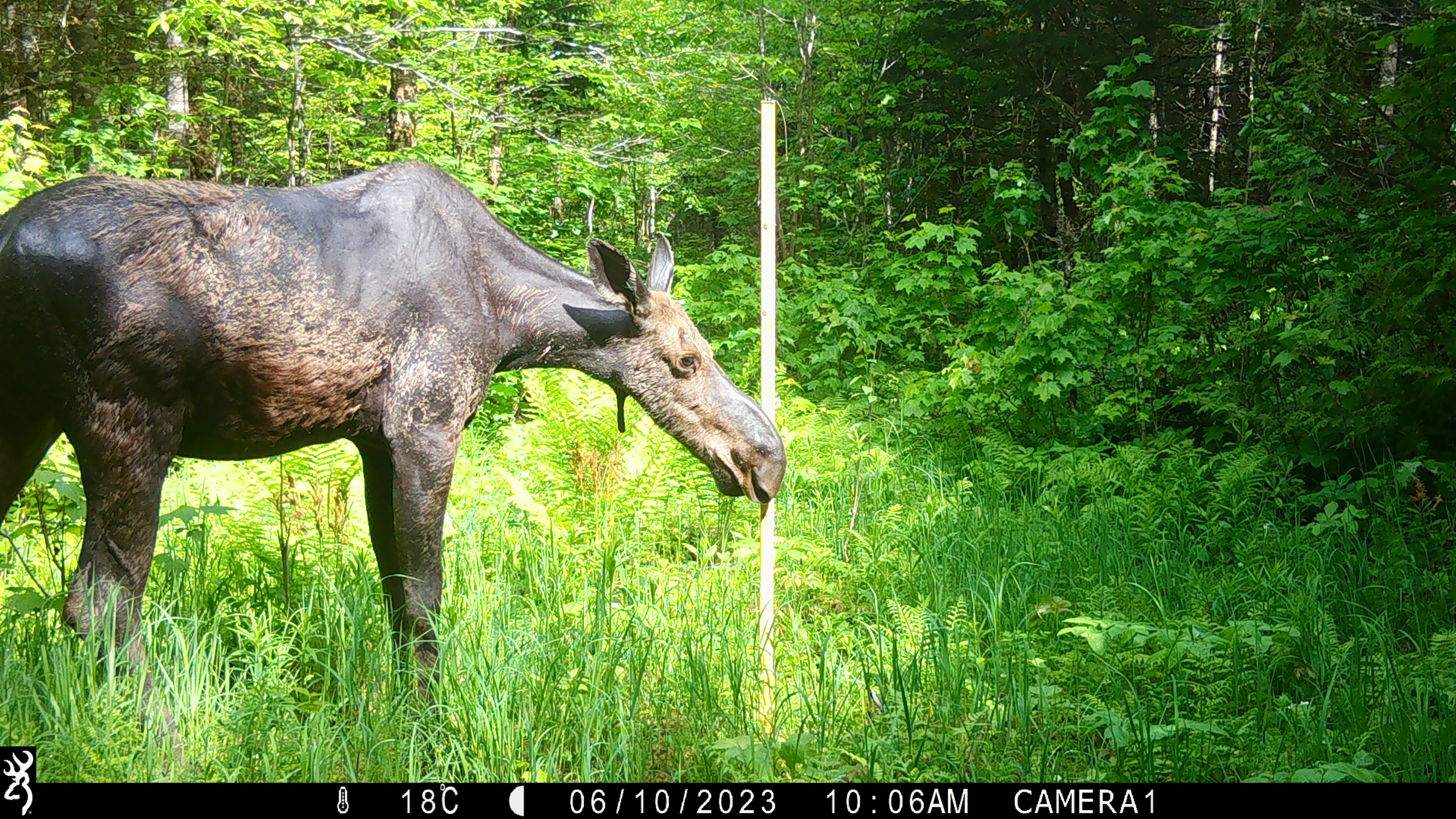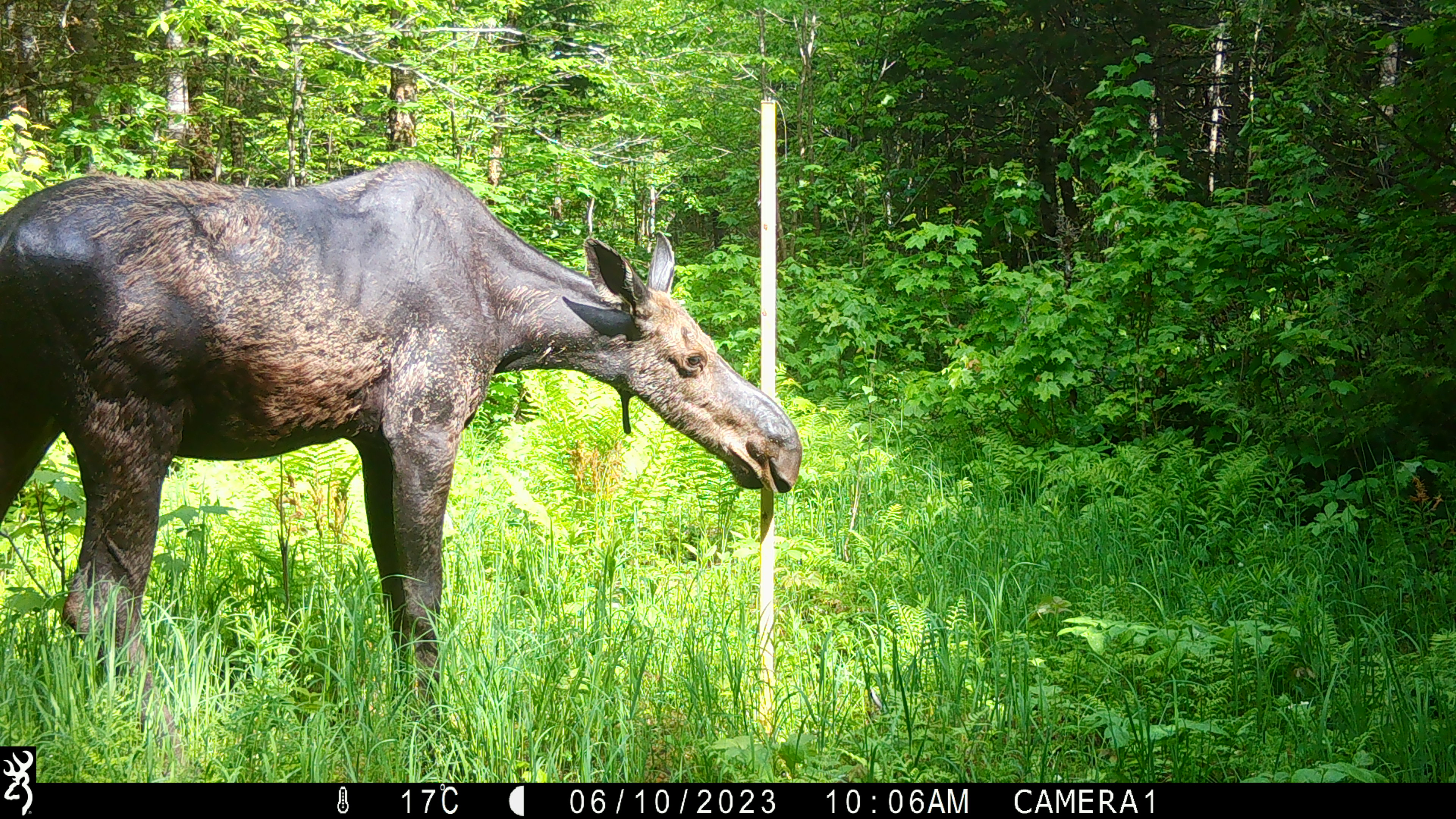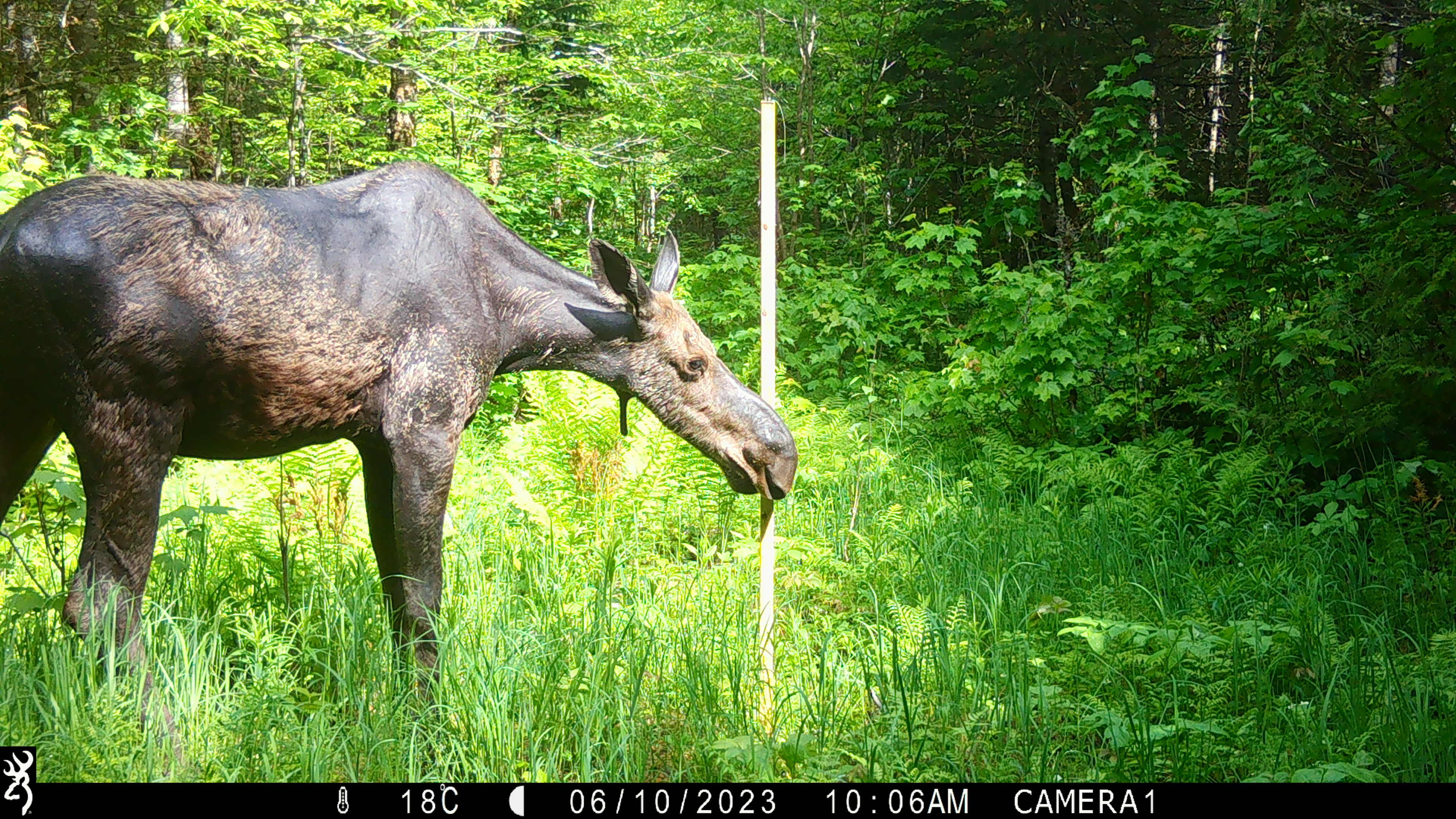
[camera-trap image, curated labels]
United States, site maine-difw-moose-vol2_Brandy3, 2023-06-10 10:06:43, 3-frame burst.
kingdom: Animalia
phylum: Chordata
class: Mammalia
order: Artiodactyla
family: Cervidae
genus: Alces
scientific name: Alces alces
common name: moose